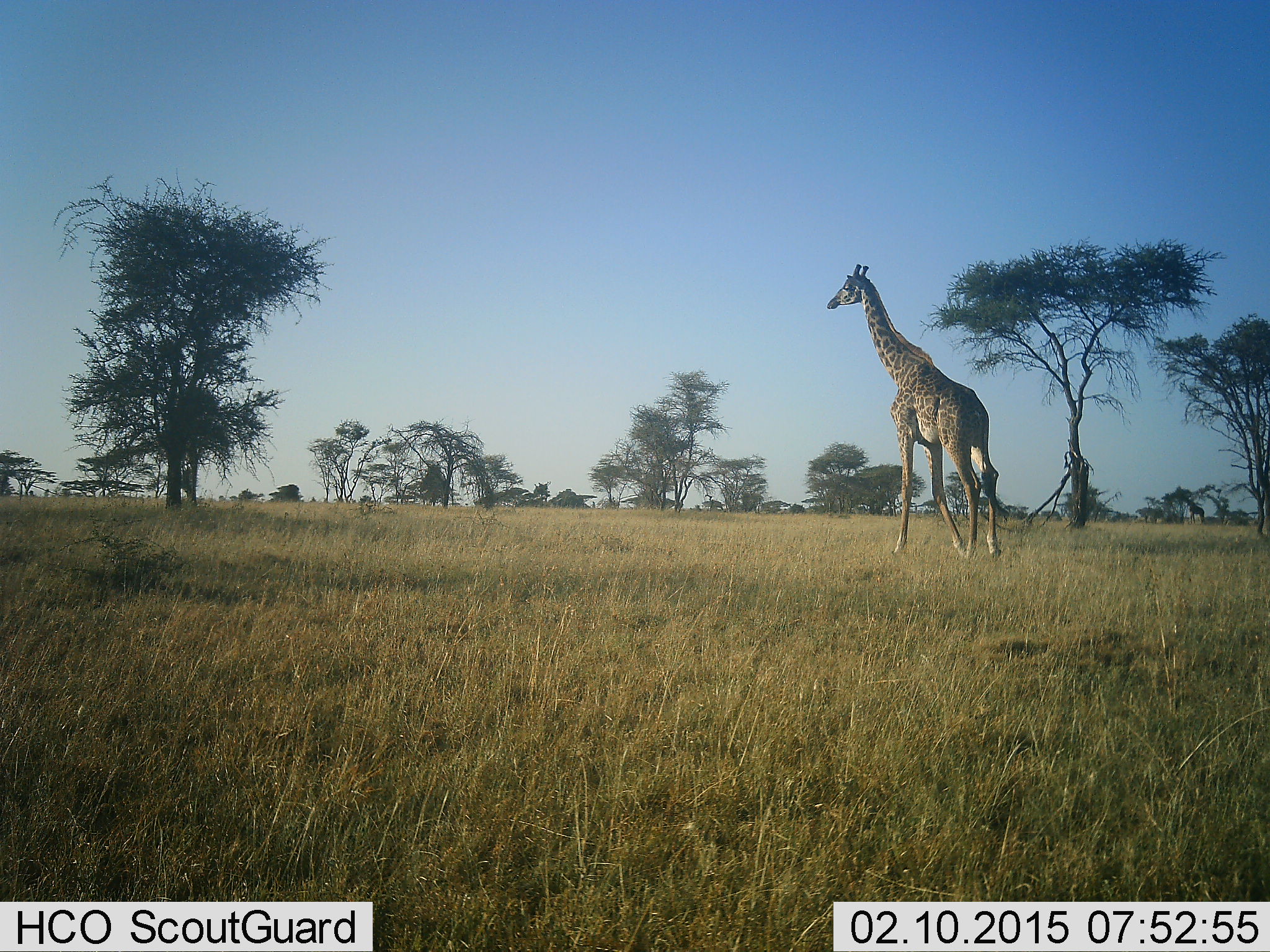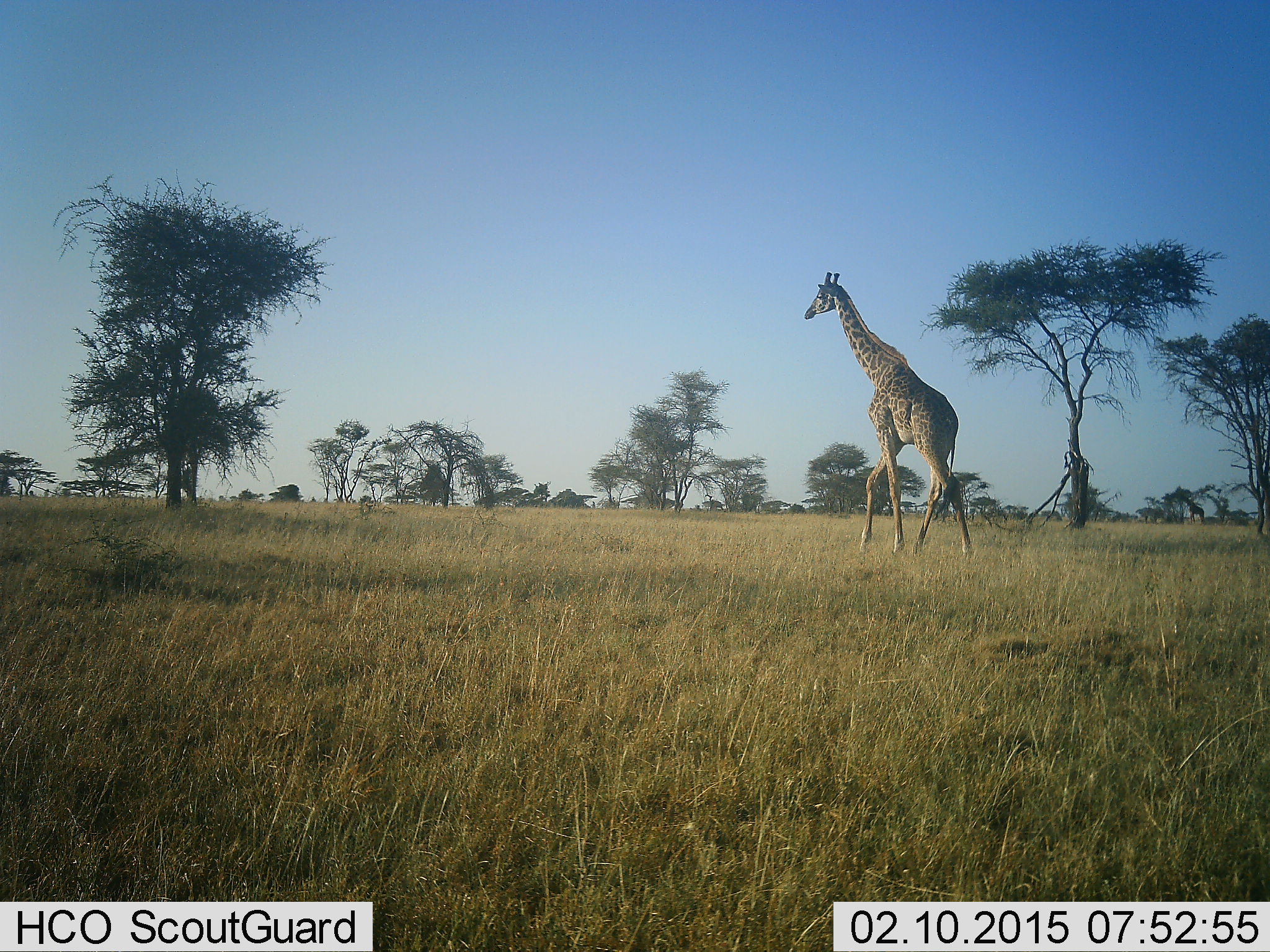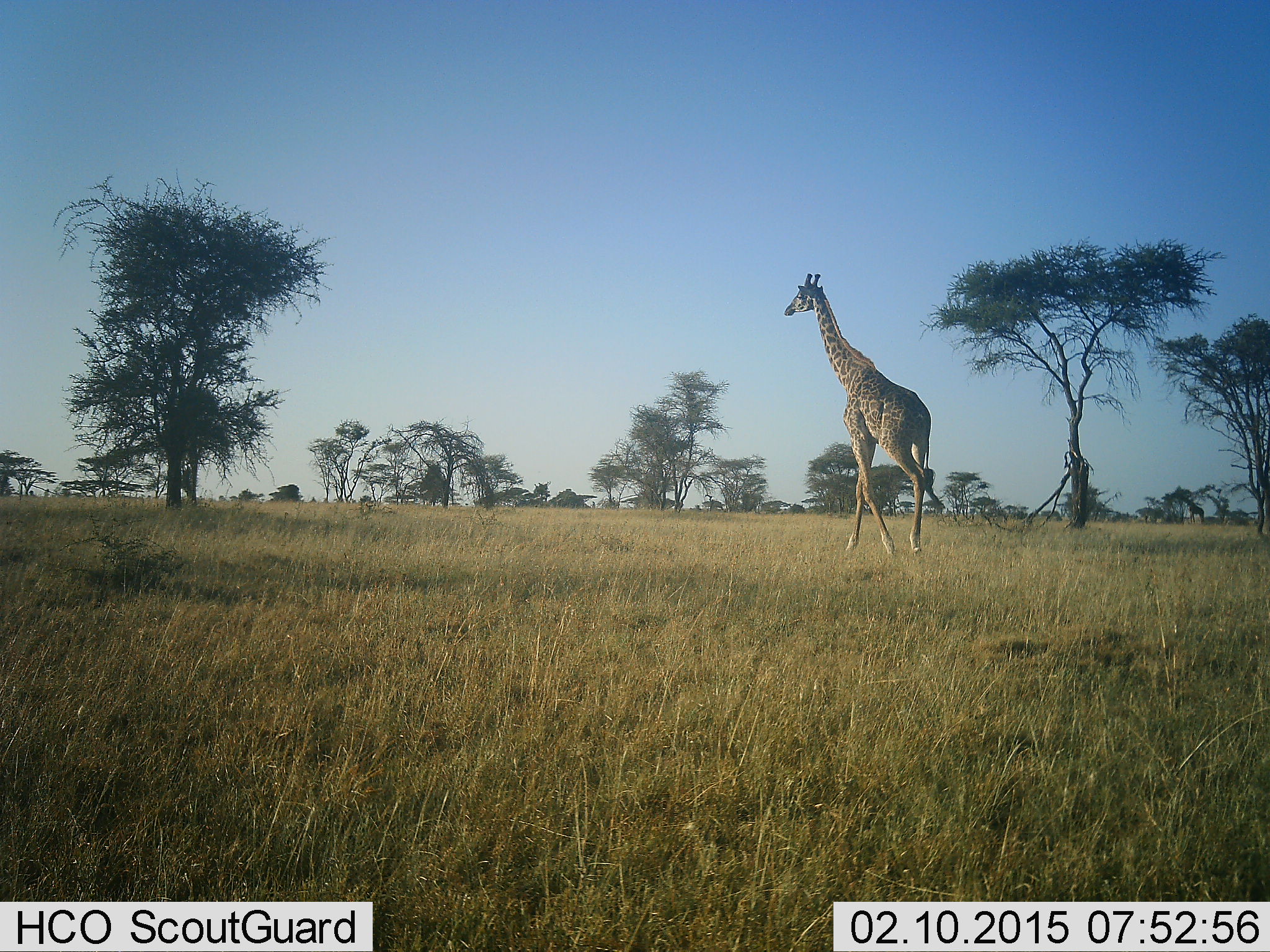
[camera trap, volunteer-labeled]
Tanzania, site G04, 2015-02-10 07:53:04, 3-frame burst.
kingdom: Animalia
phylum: Chordata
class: Mammalia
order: Artiodactyla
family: Giraffidae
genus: Giraffa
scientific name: Giraffa camelopardalis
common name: giraffe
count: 1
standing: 30%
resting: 0%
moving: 100%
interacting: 0%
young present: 0%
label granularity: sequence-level